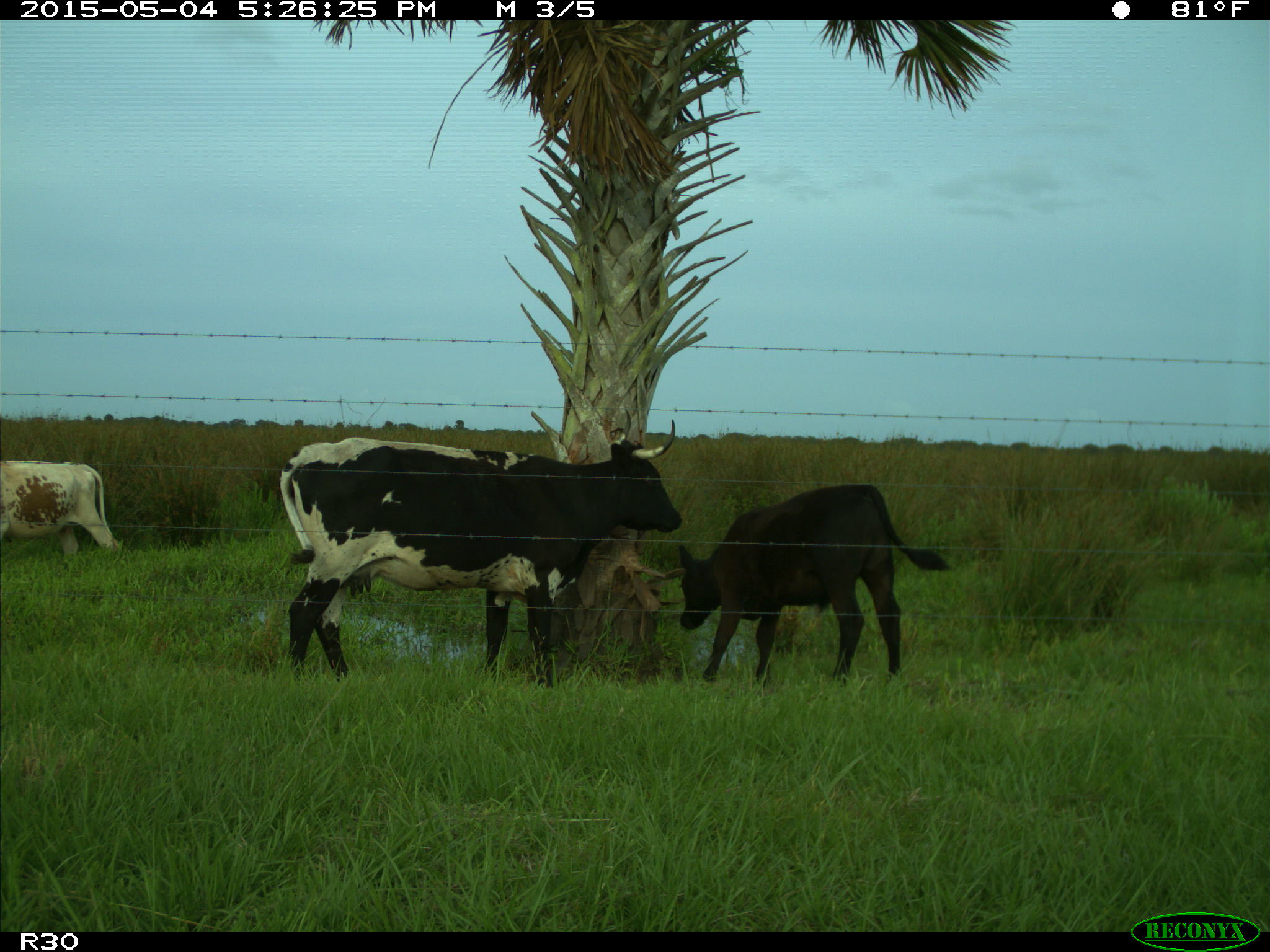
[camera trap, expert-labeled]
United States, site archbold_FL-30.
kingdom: Animalia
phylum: Chordata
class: Mammalia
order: Artiodactyla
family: Bovidae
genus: Bos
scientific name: Bos taurus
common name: domestic cow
Bos taurus (domestic cow).